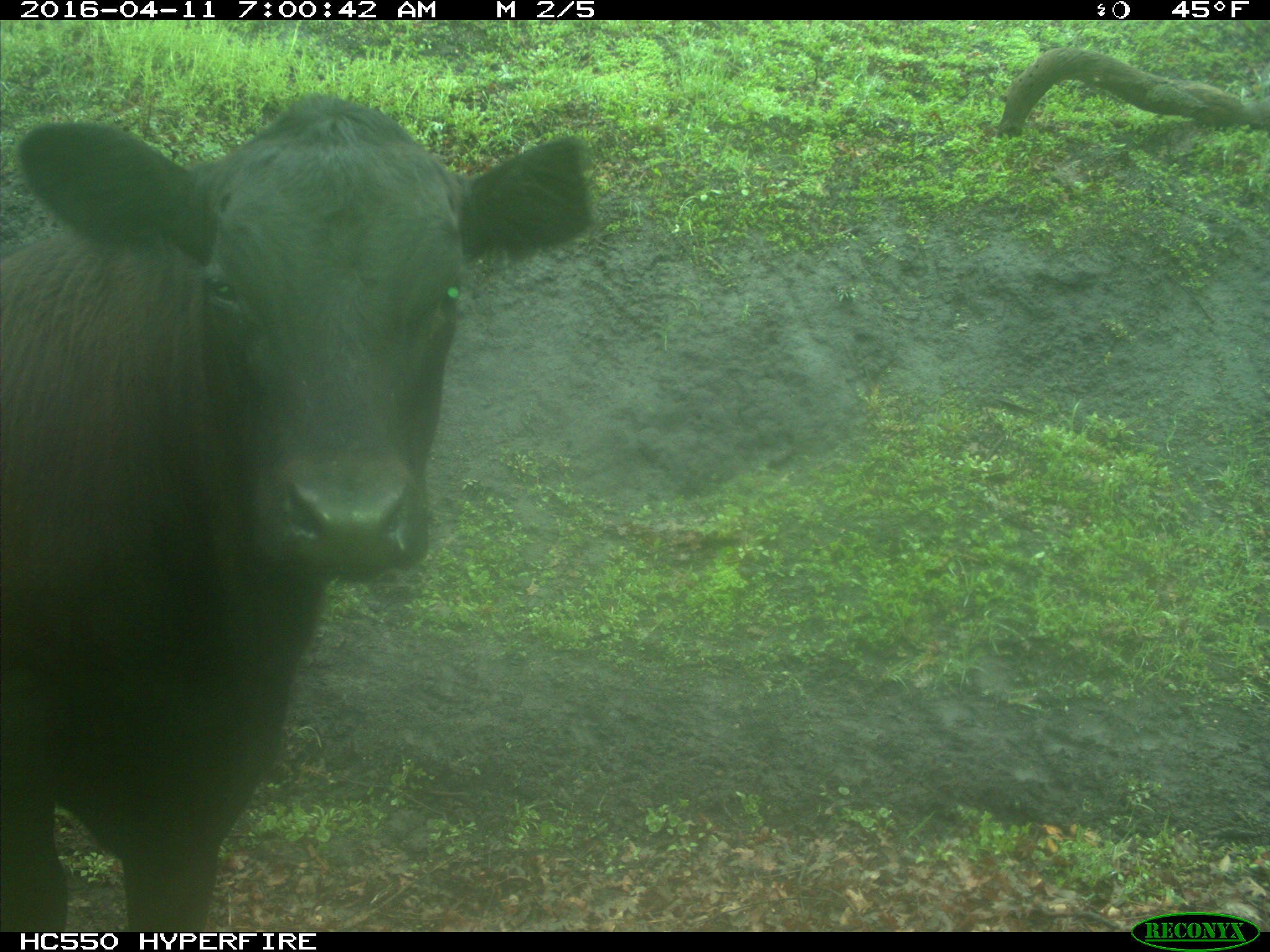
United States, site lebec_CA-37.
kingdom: Animalia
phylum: Chordata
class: Mammalia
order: Artiodactyla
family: Bovidae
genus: Bos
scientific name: Bos taurus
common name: domestic cow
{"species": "Bos taurus (domestic cow)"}